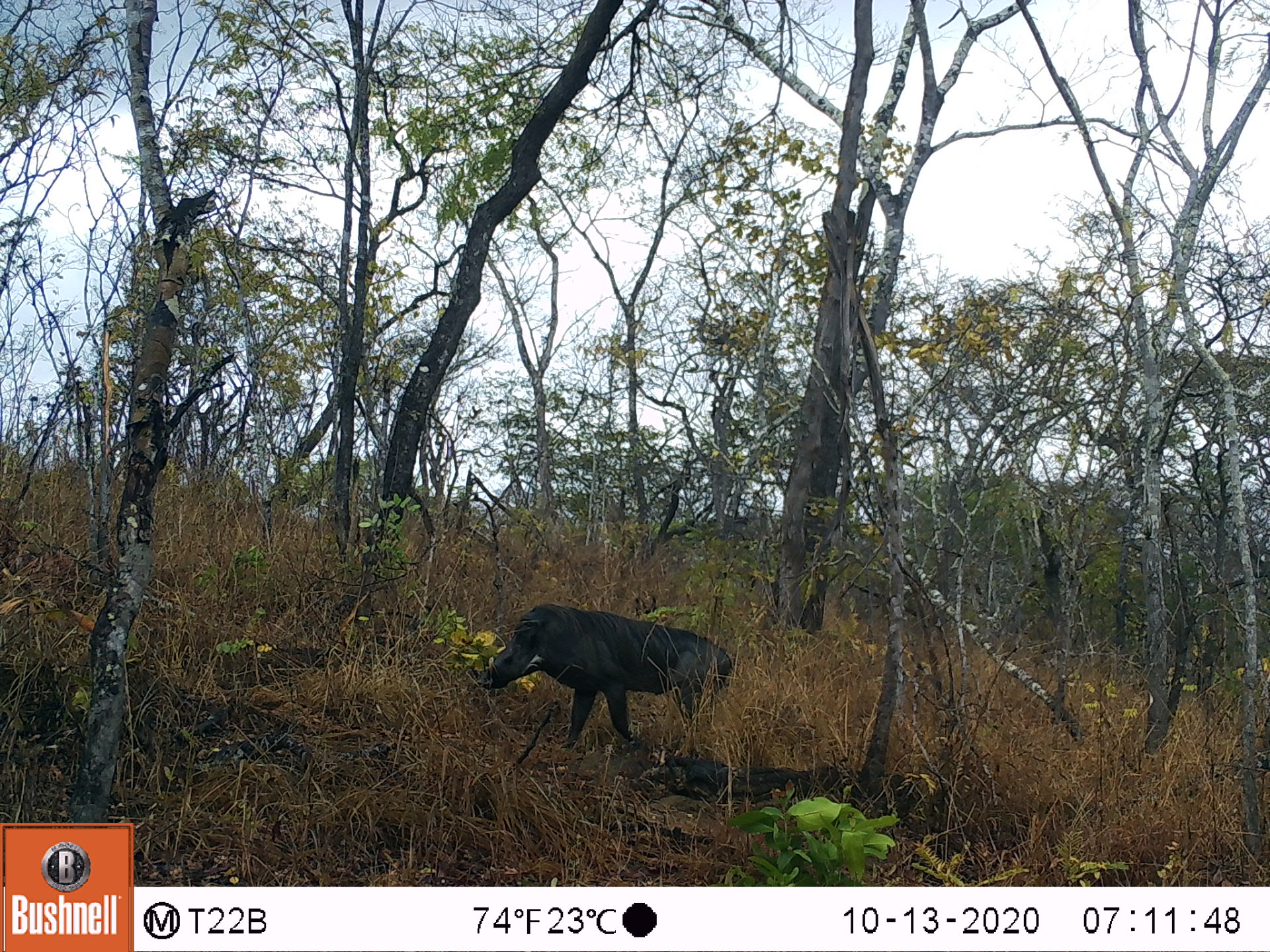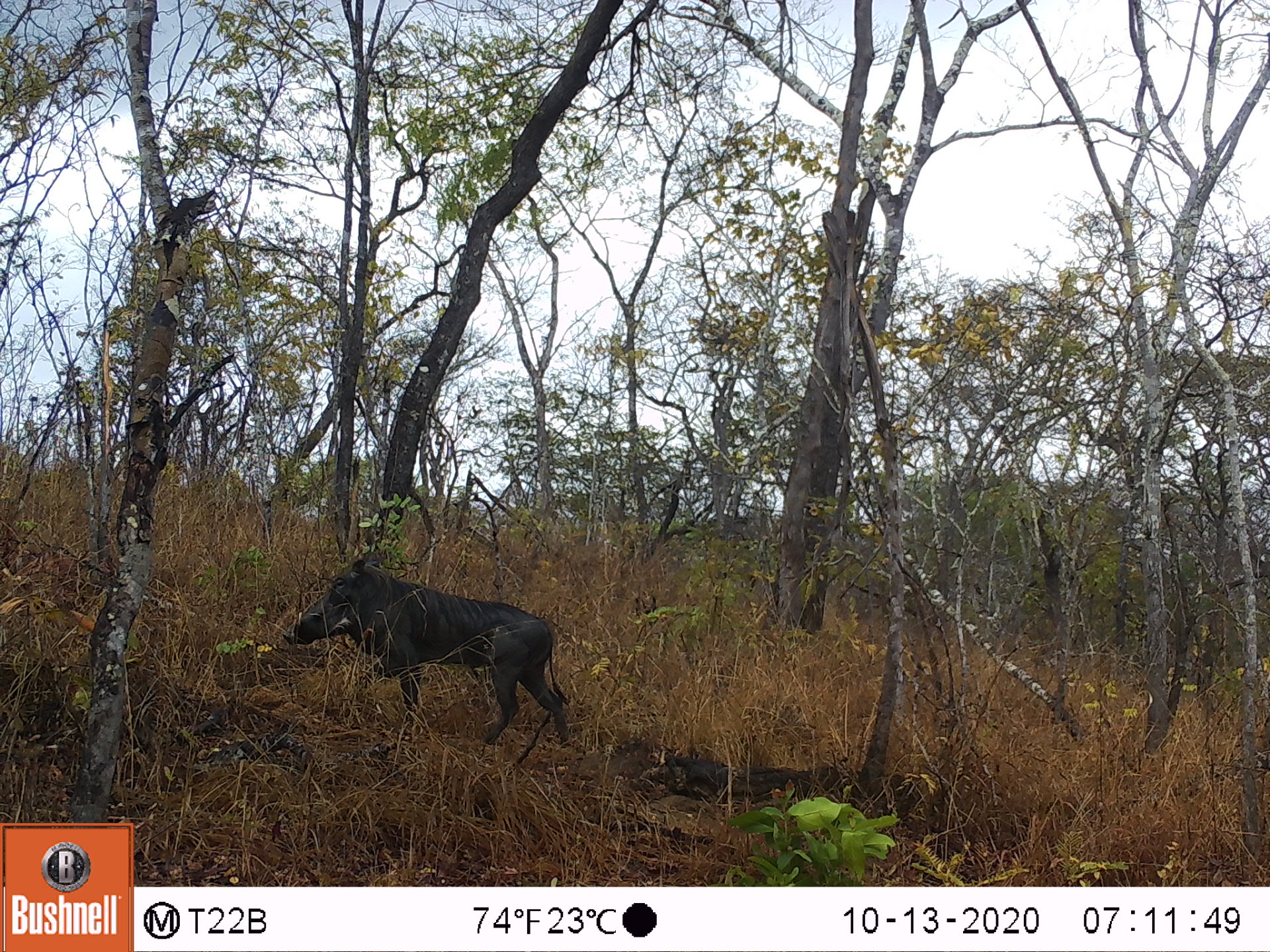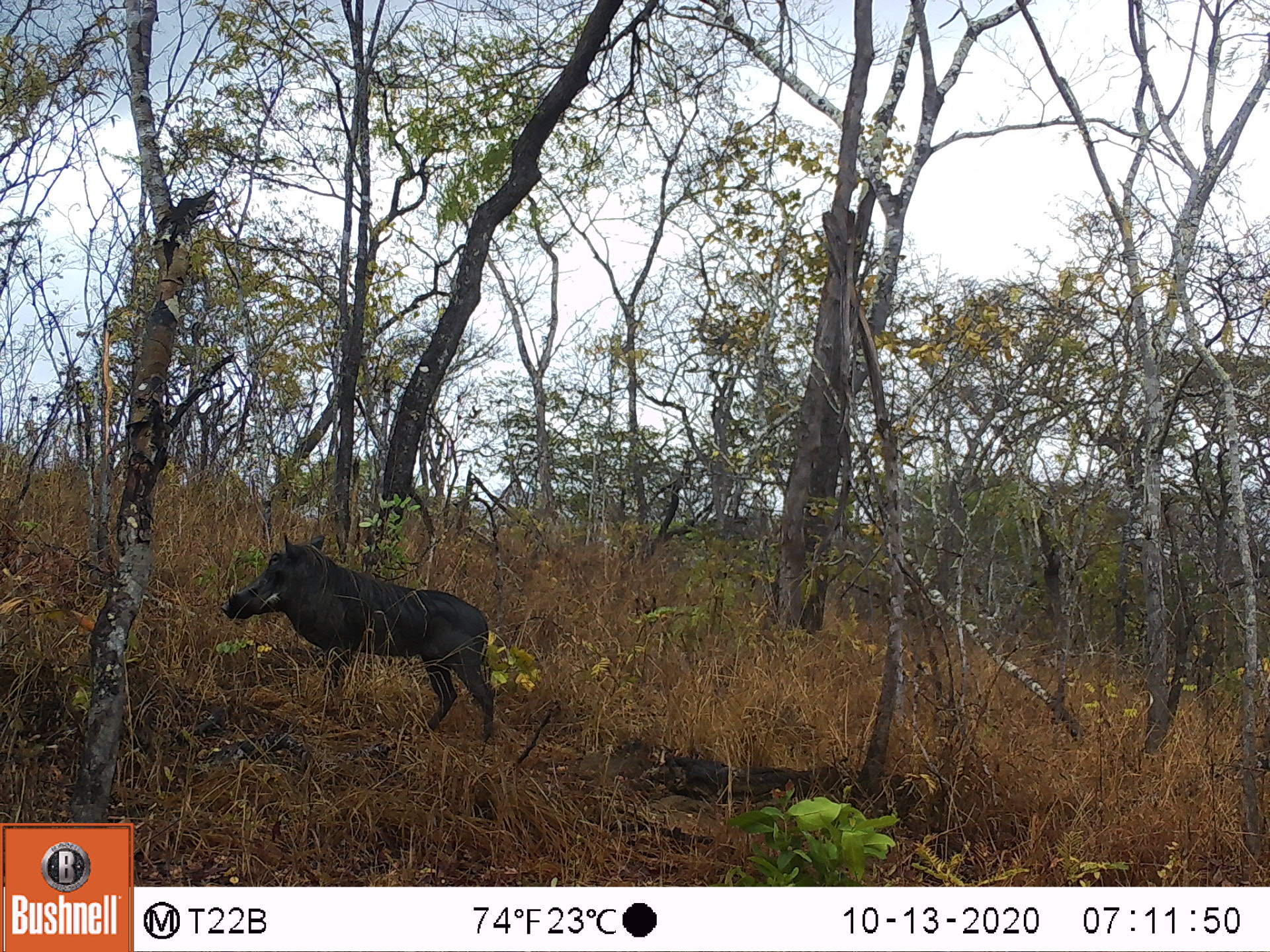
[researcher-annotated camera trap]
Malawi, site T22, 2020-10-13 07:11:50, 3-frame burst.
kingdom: Animalia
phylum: Chordata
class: Mammalia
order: Artiodactyla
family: Suidae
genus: Phacochoerus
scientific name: Phacochoerus africanus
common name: common warthog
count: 1